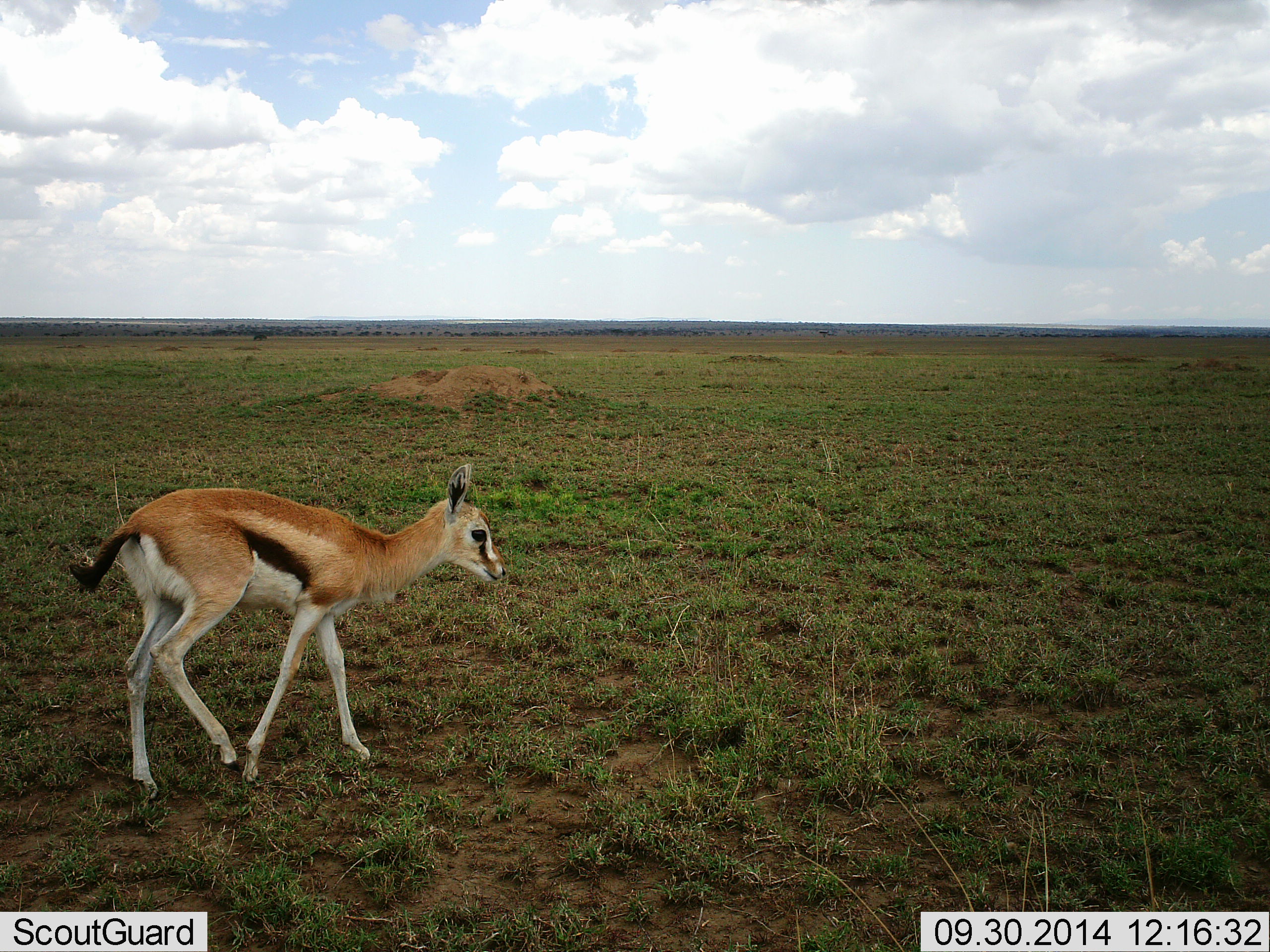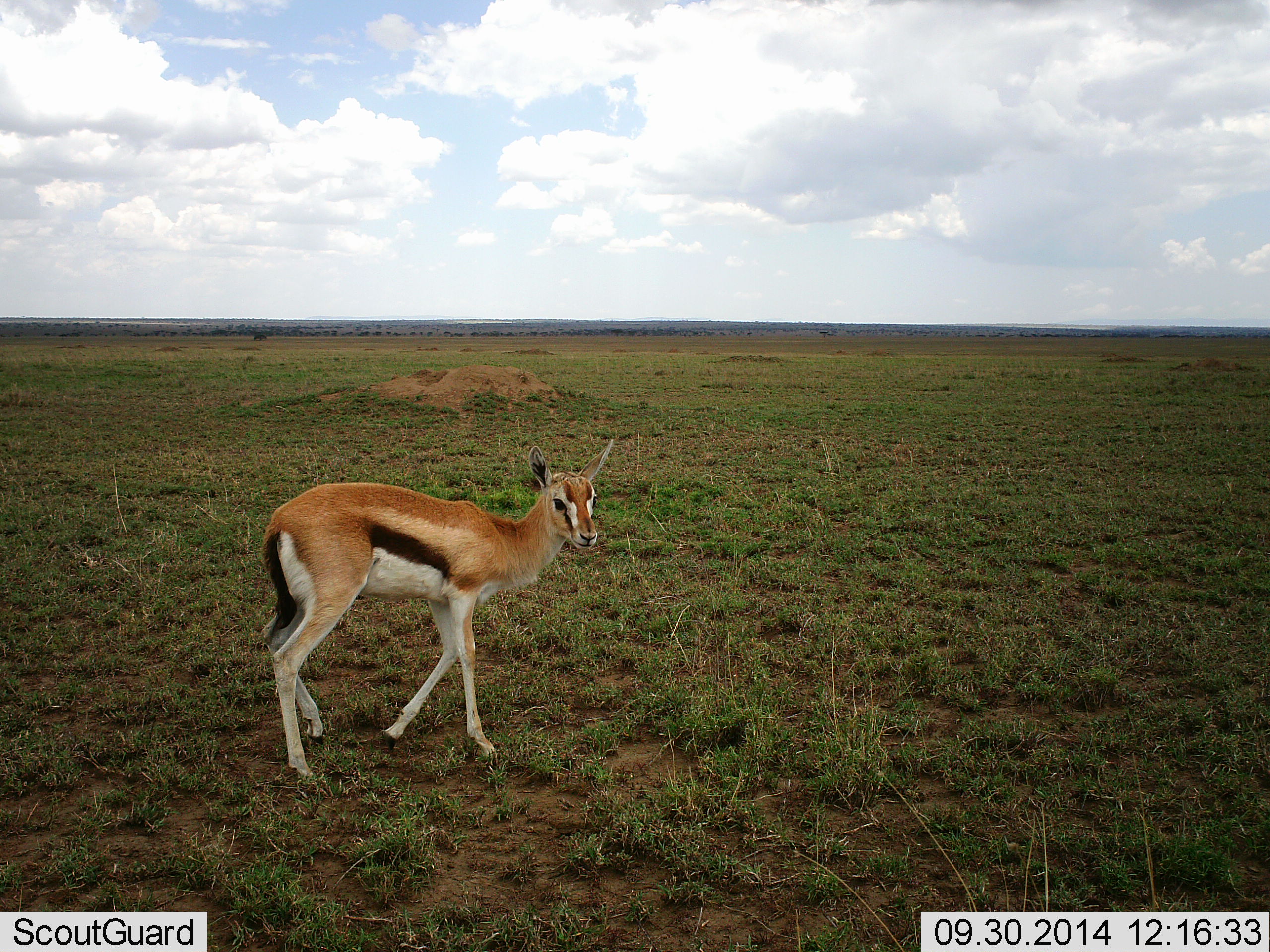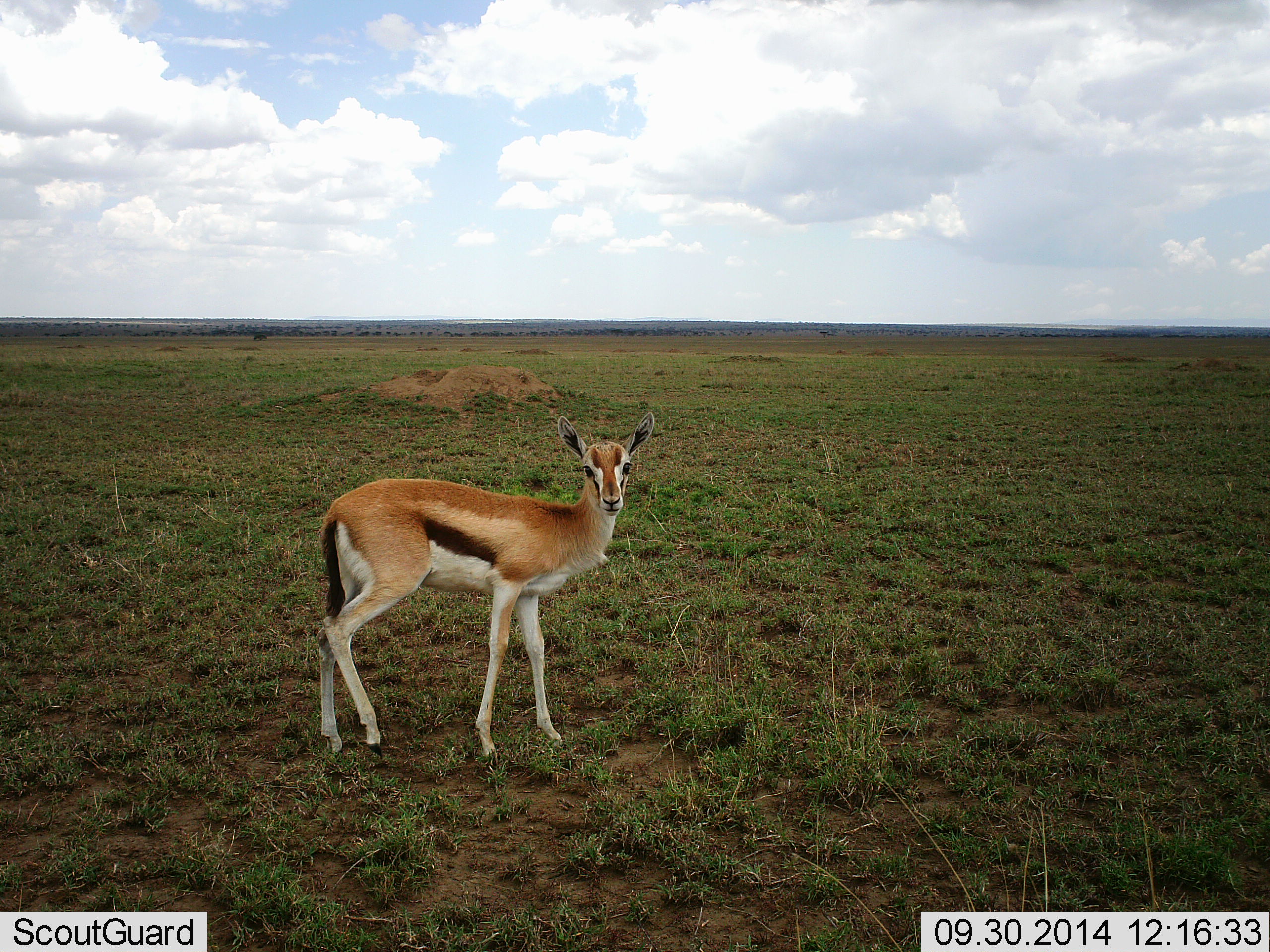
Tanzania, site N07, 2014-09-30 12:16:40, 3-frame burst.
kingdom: Animalia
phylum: Chordata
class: Mammalia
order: Artiodactyla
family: Bovidae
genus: Eudorcas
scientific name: Eudorcas thomsonii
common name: thomson's gazelle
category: gazellethomsons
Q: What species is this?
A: Gazellethomsons (thomson's gazelle) (Eudorcas thomsonii).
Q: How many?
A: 1.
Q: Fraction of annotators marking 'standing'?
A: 10%.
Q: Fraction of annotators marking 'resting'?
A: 0%.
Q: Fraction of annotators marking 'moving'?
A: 90%.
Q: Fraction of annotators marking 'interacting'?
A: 0%.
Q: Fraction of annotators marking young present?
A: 0%.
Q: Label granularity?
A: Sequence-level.